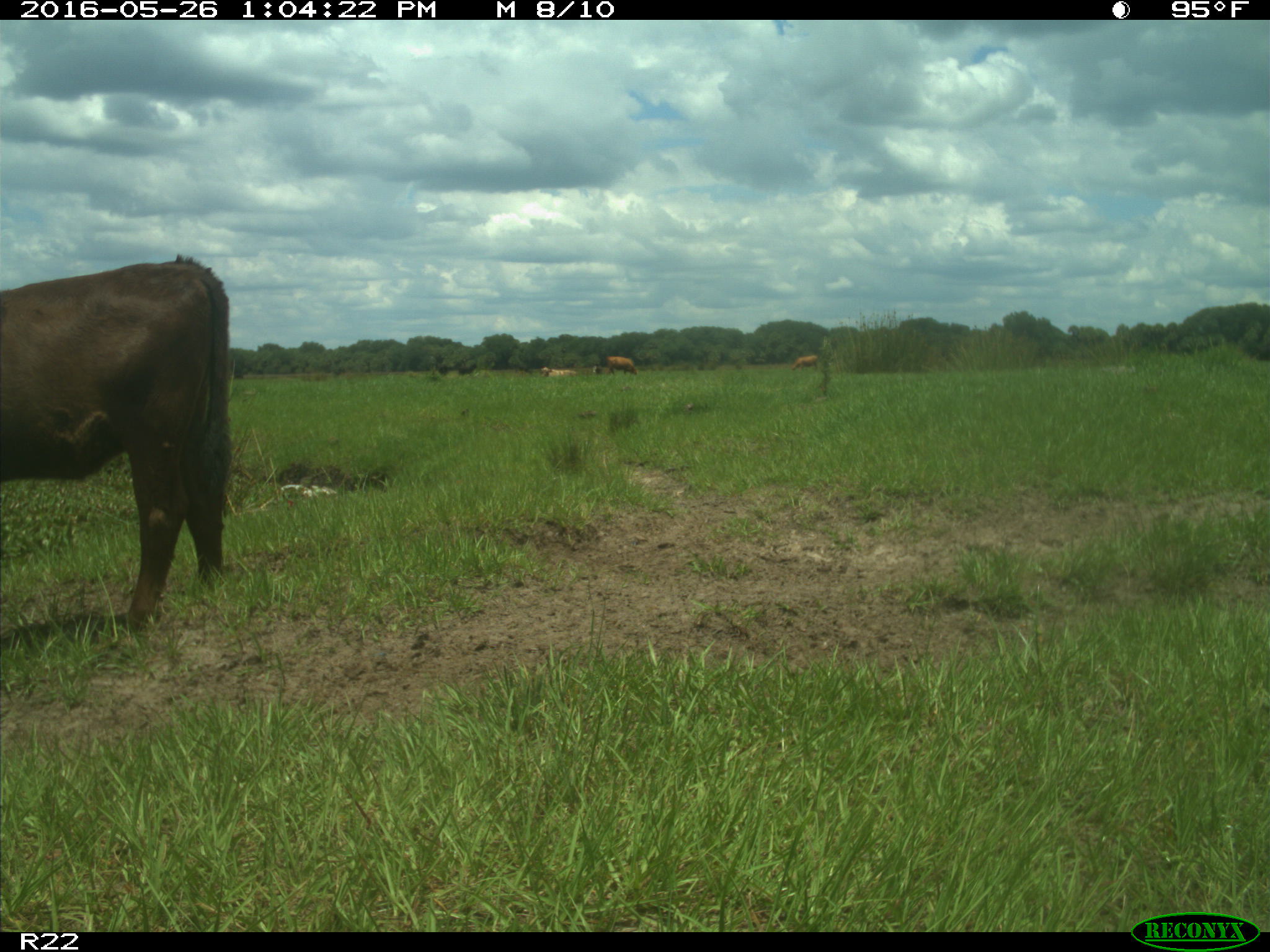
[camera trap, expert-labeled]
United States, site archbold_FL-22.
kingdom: Animalia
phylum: Chordata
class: Mammalia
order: Artiodactyla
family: Bovidae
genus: Bos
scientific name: Bos taurus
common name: domestic cow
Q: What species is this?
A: Bos taurus (domestic cow).